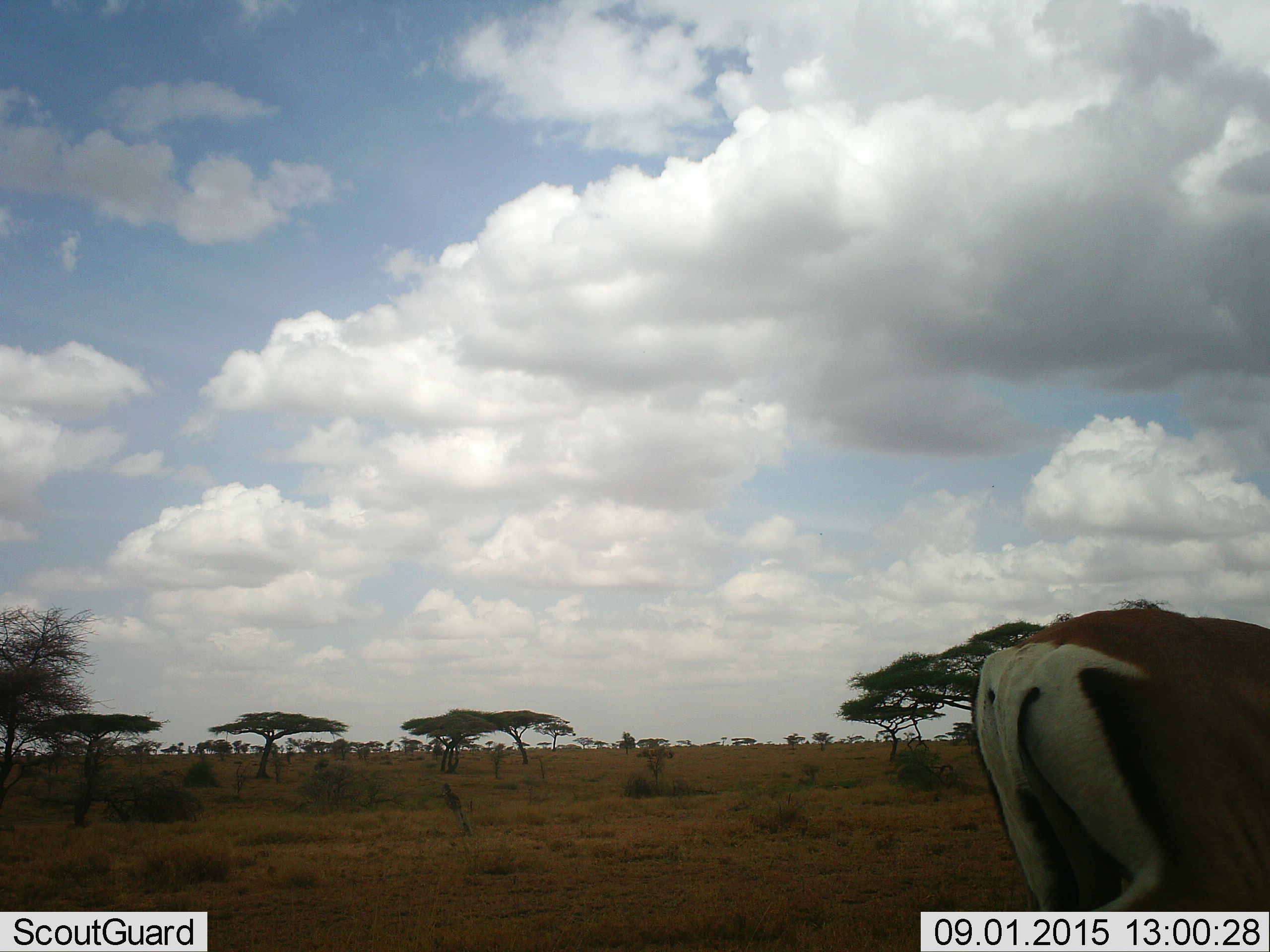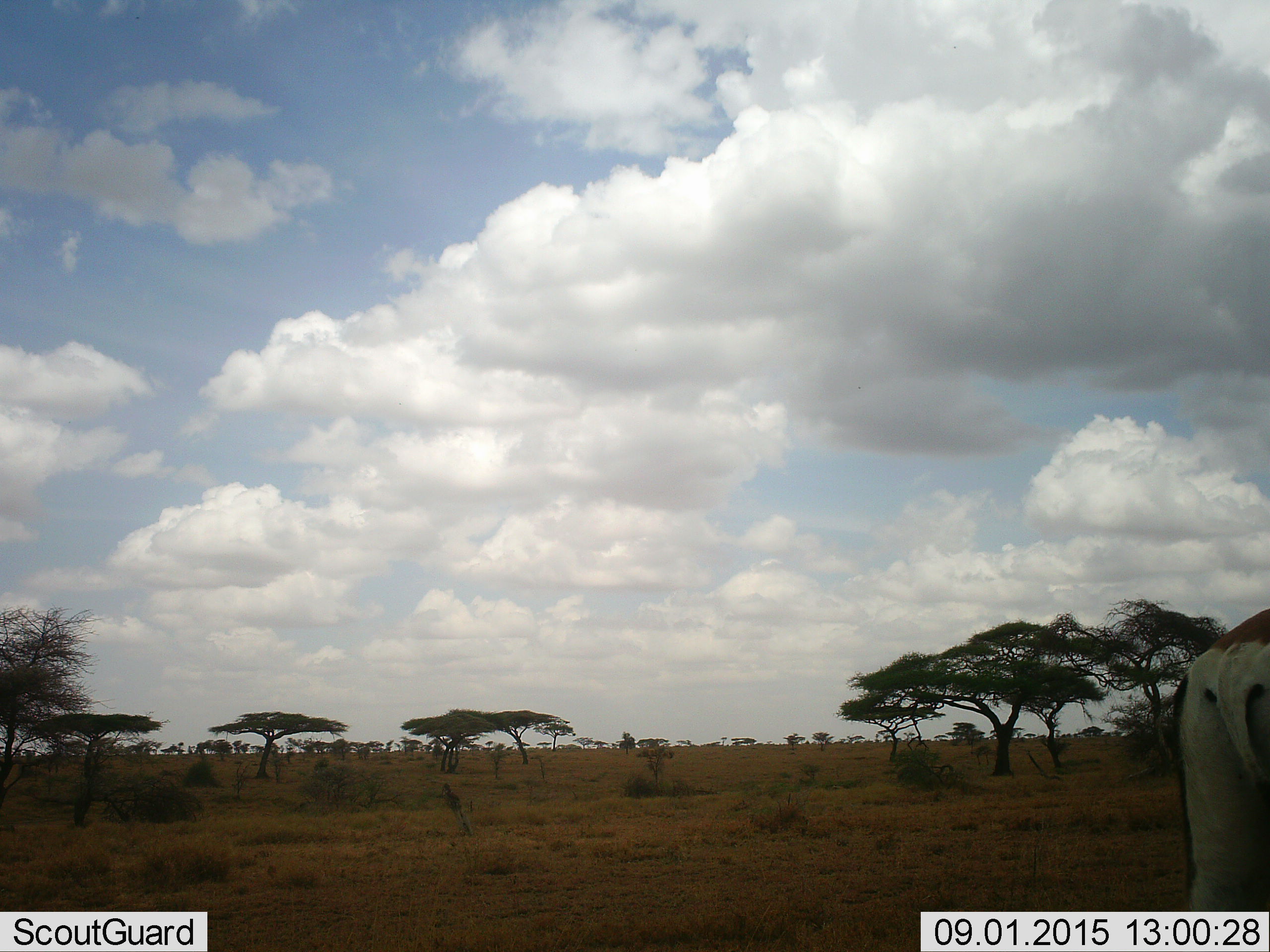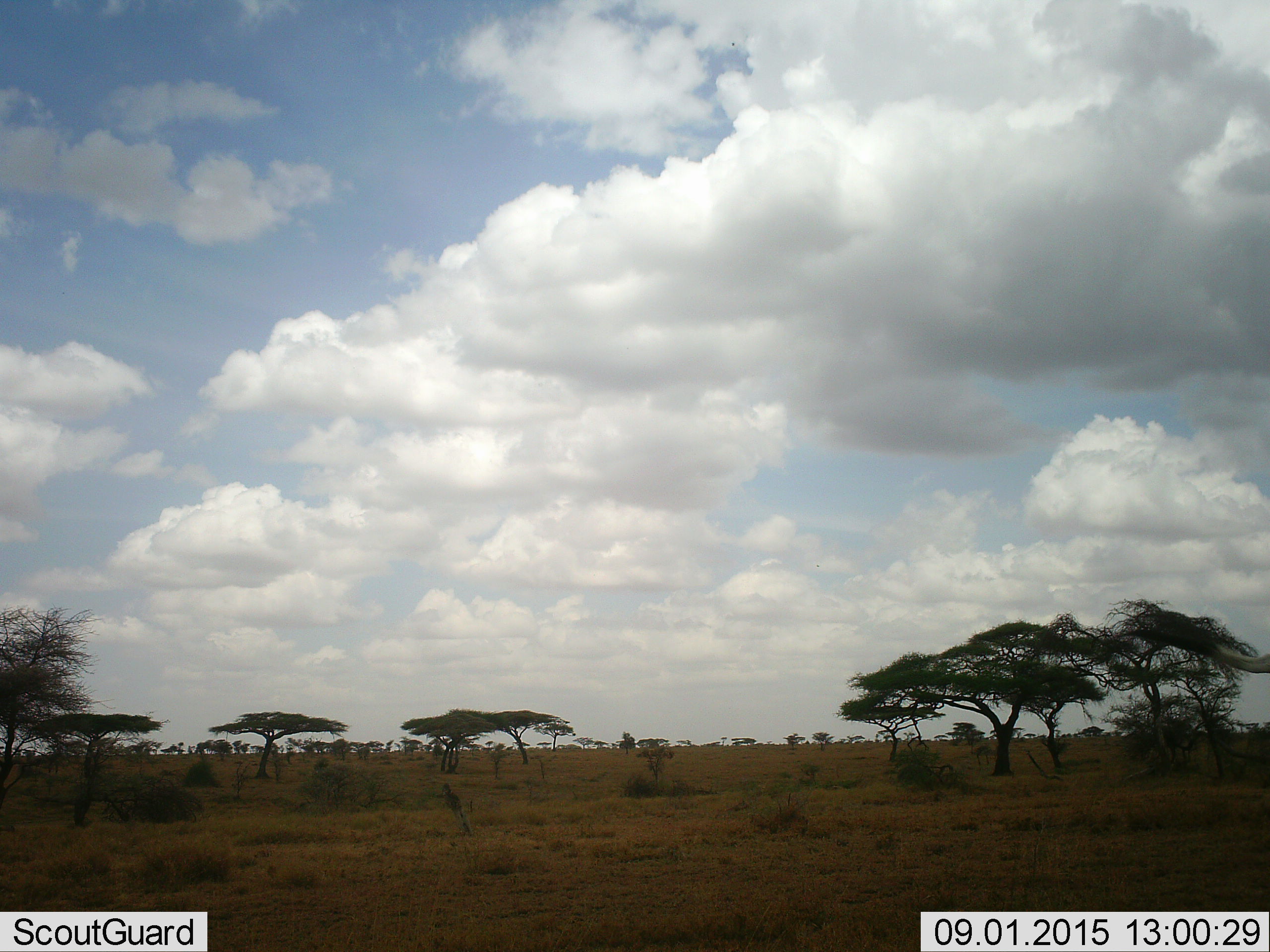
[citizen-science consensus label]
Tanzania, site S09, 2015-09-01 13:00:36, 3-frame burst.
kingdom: Animalia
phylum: Chordata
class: Mammalia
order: Artiodactyla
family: Bovidae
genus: Bos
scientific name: Bos taurus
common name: cattle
Cattle (Bos taurus), count 1. Behavior (volunteer vote fractions): standing 0%, resting 0%, moving 100%, interacting 0%. Young present (vote fraction): 0%. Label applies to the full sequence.